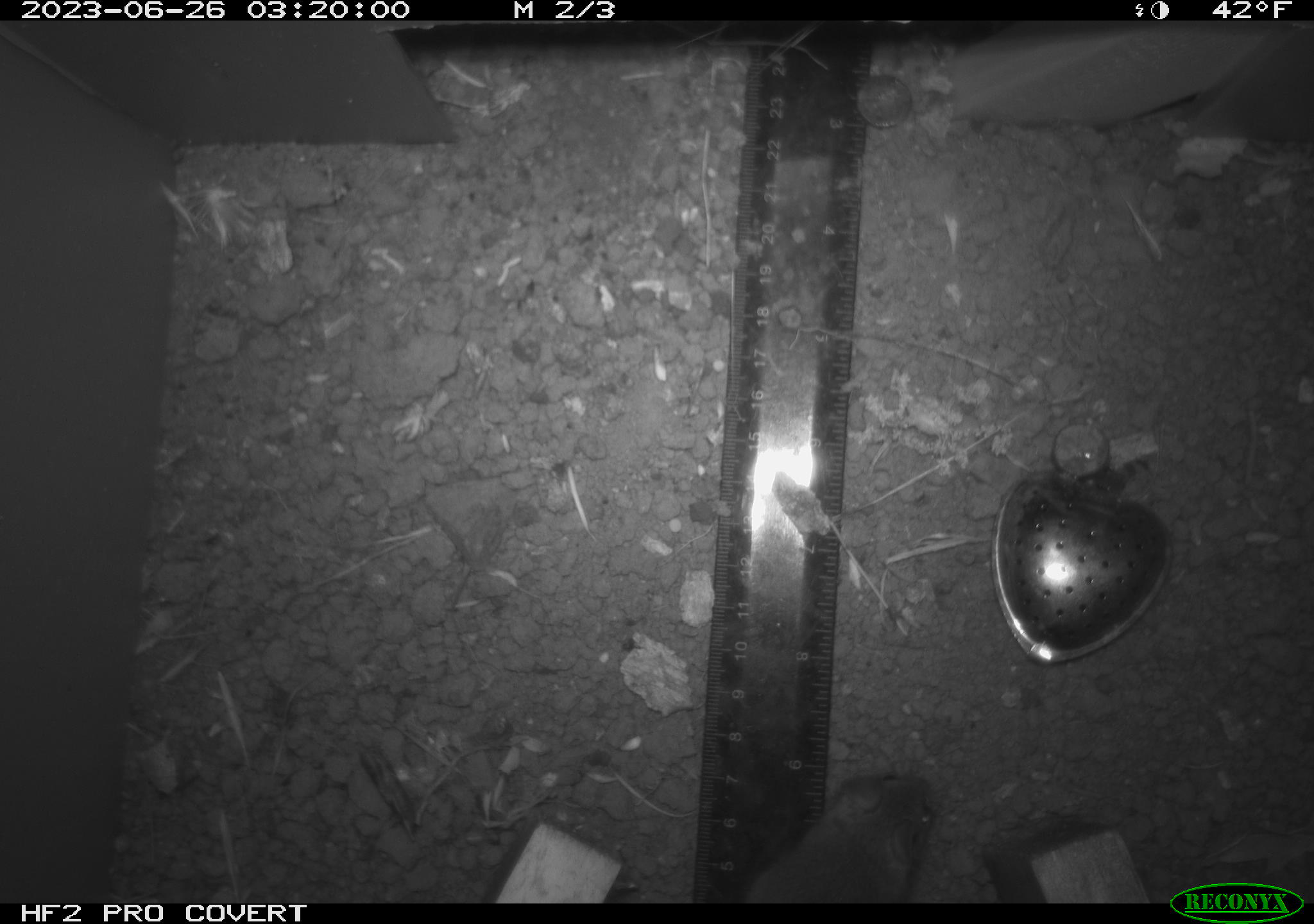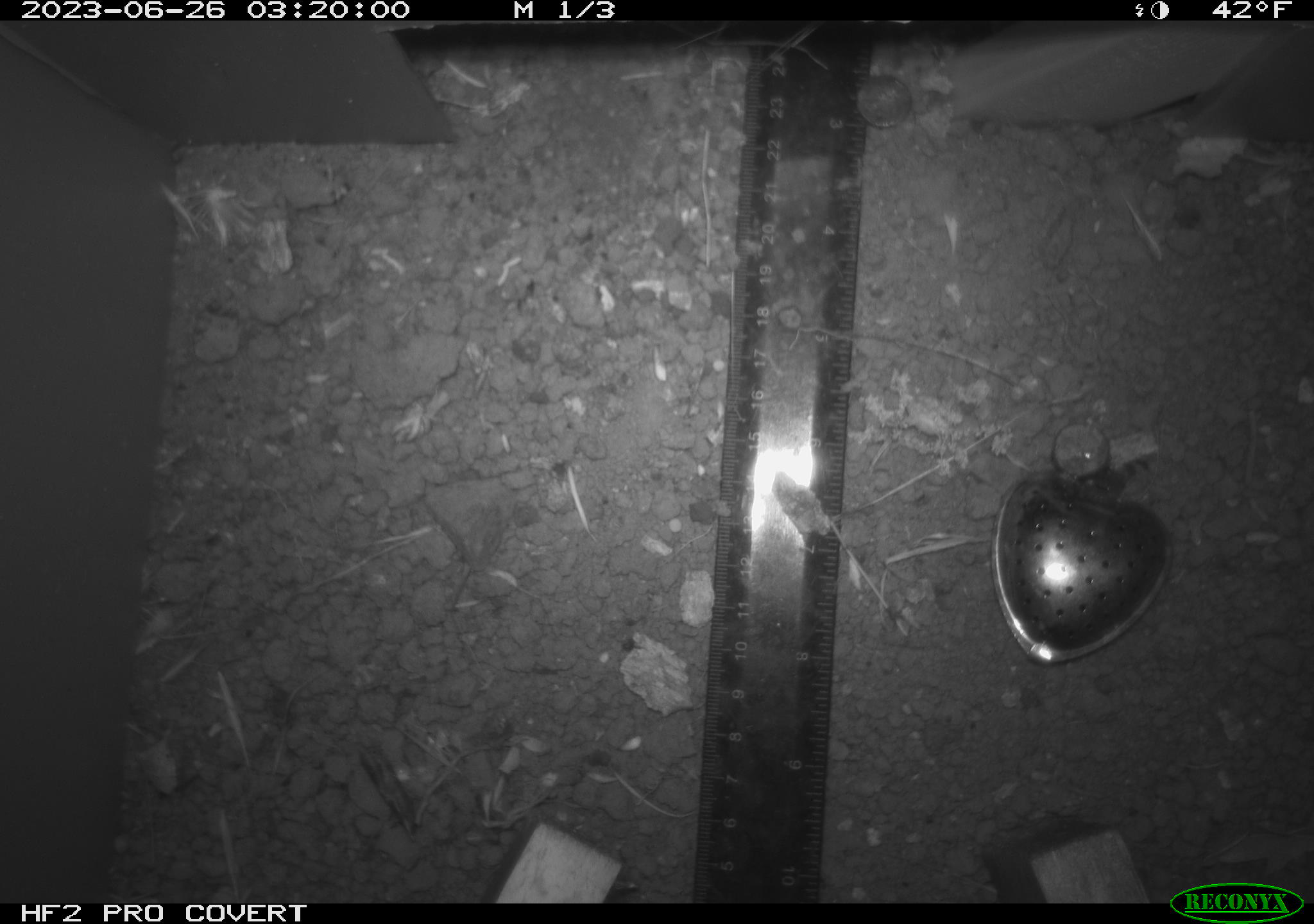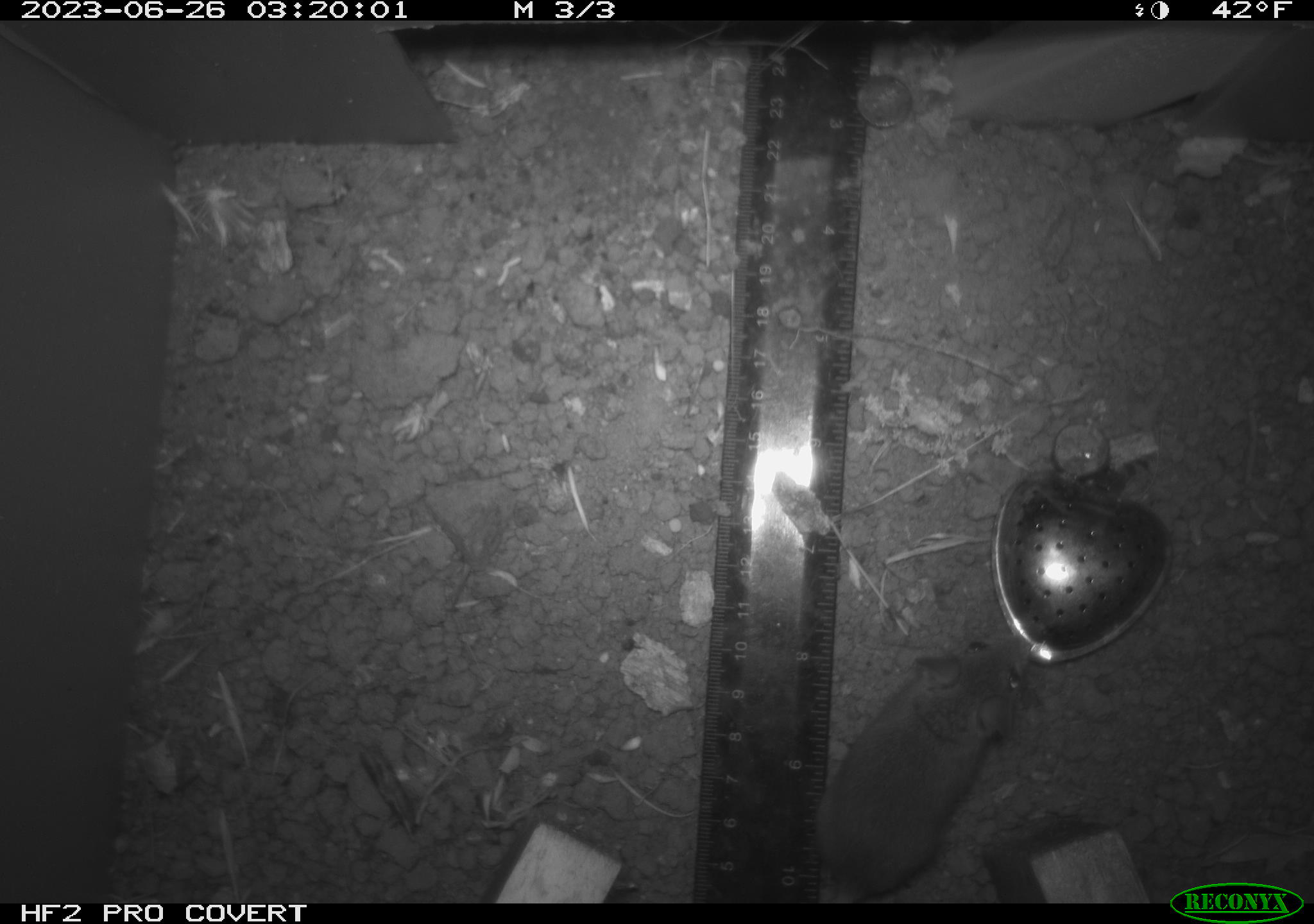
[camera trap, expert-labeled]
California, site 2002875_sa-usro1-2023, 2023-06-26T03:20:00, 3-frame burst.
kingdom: Animalia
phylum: Chordata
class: Mammalia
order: Rodentia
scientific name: Rodentia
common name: mouse species